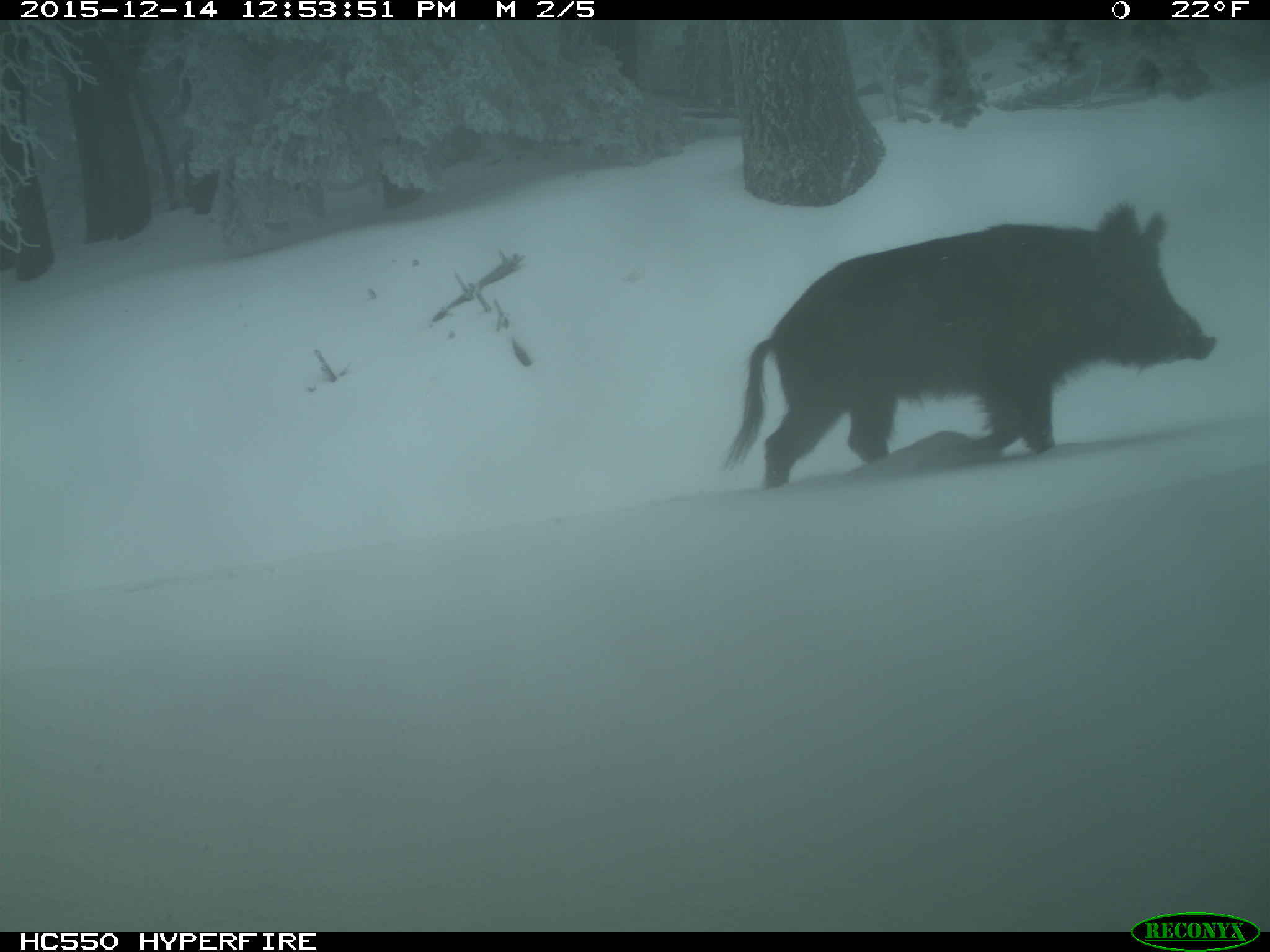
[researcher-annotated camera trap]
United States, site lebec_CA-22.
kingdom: Animalia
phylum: Chordata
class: Mammalia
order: Artiodactyla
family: Suidae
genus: Sus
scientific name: Sus scrofa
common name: wild boar